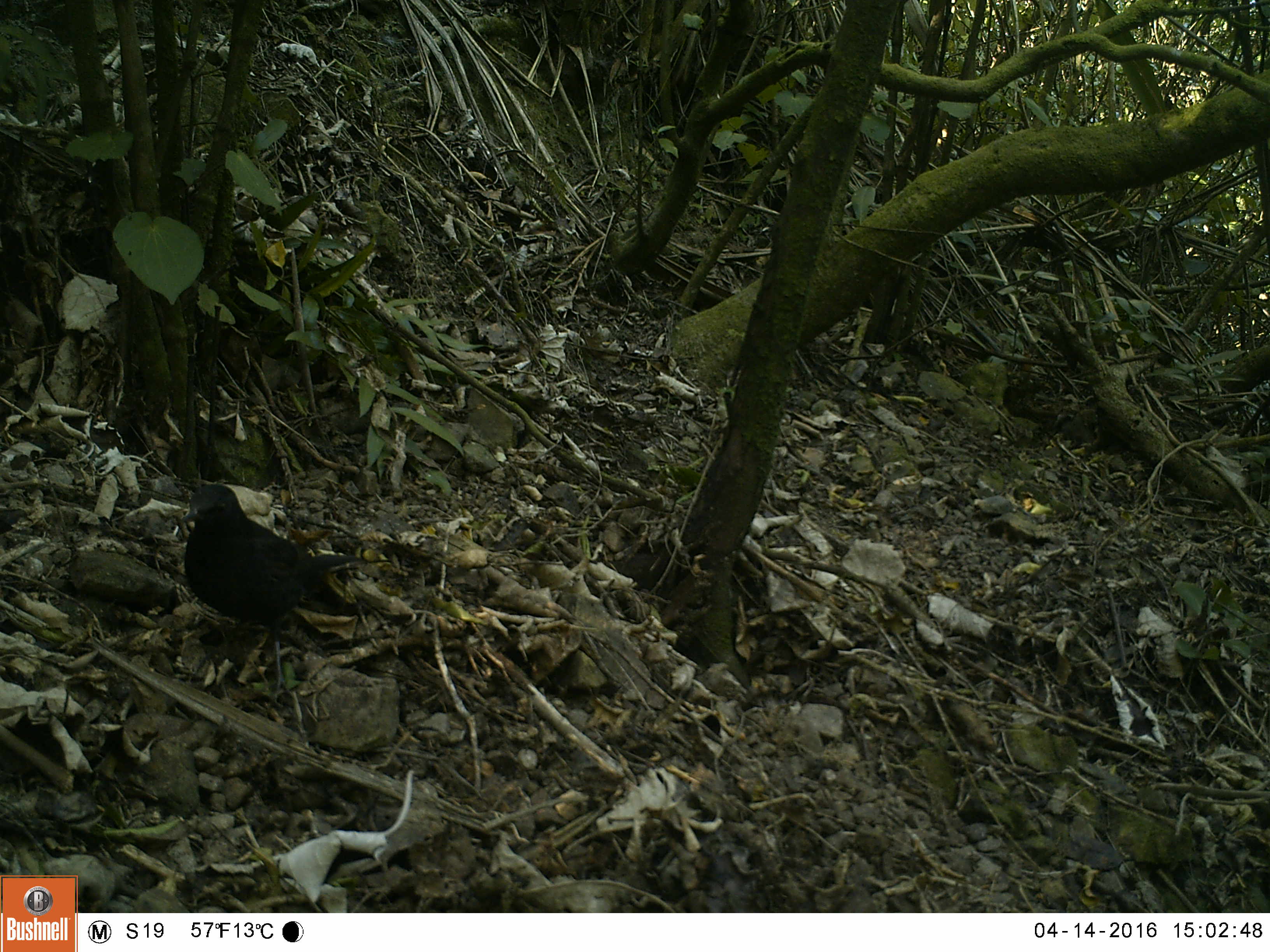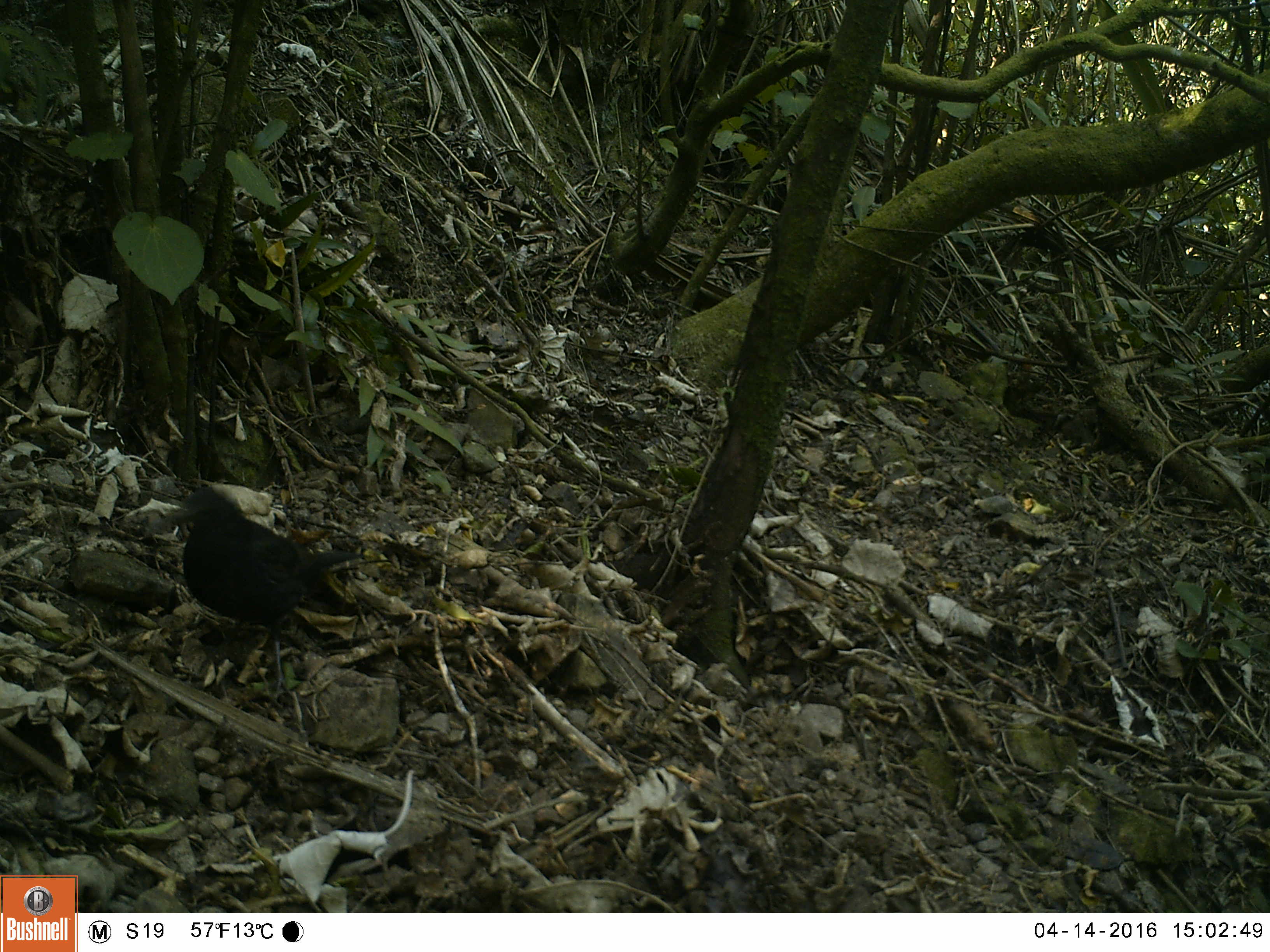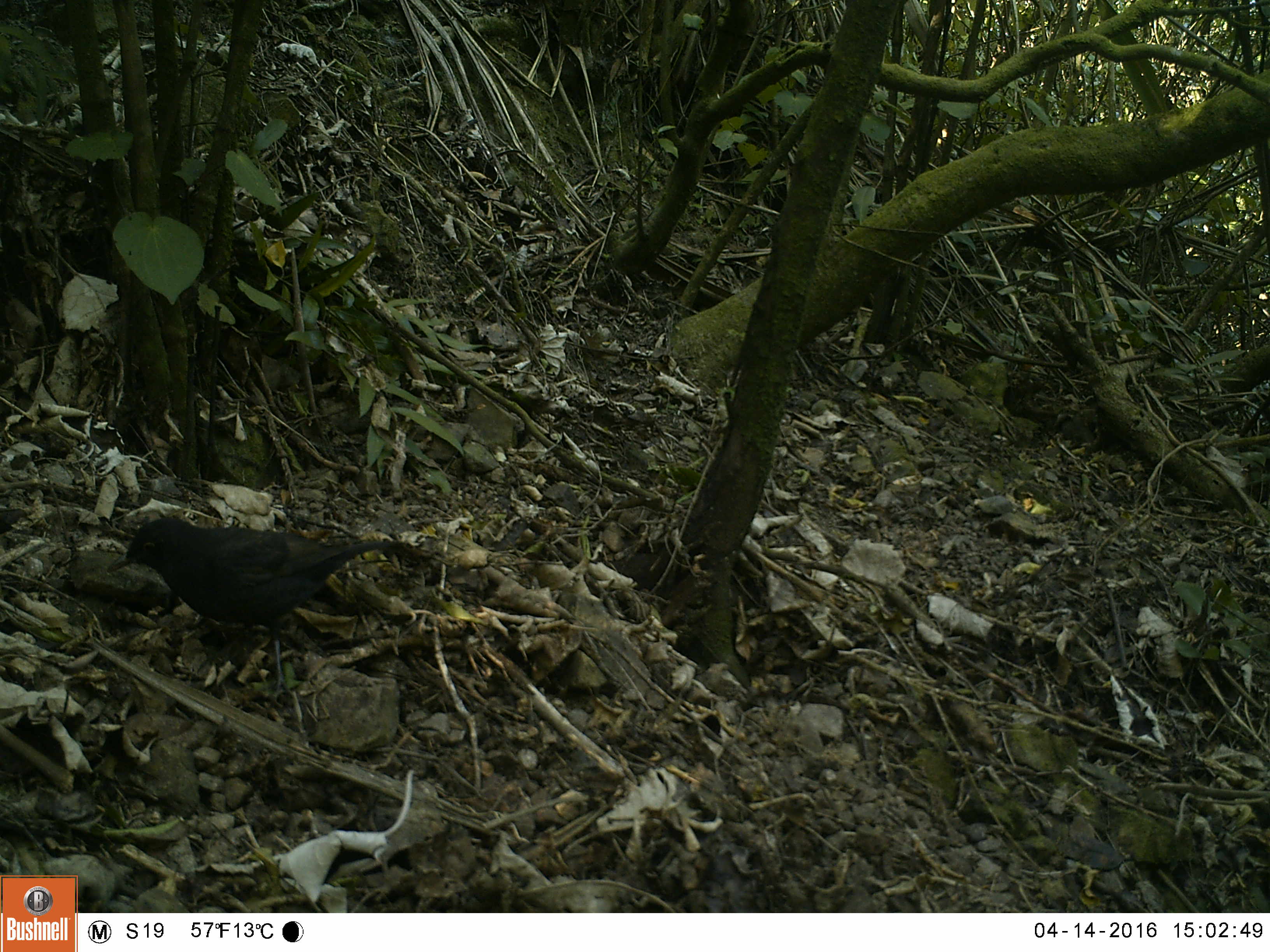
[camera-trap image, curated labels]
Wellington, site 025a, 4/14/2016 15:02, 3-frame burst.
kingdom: Animalia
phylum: Chordata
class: Aves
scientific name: Aves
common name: bird